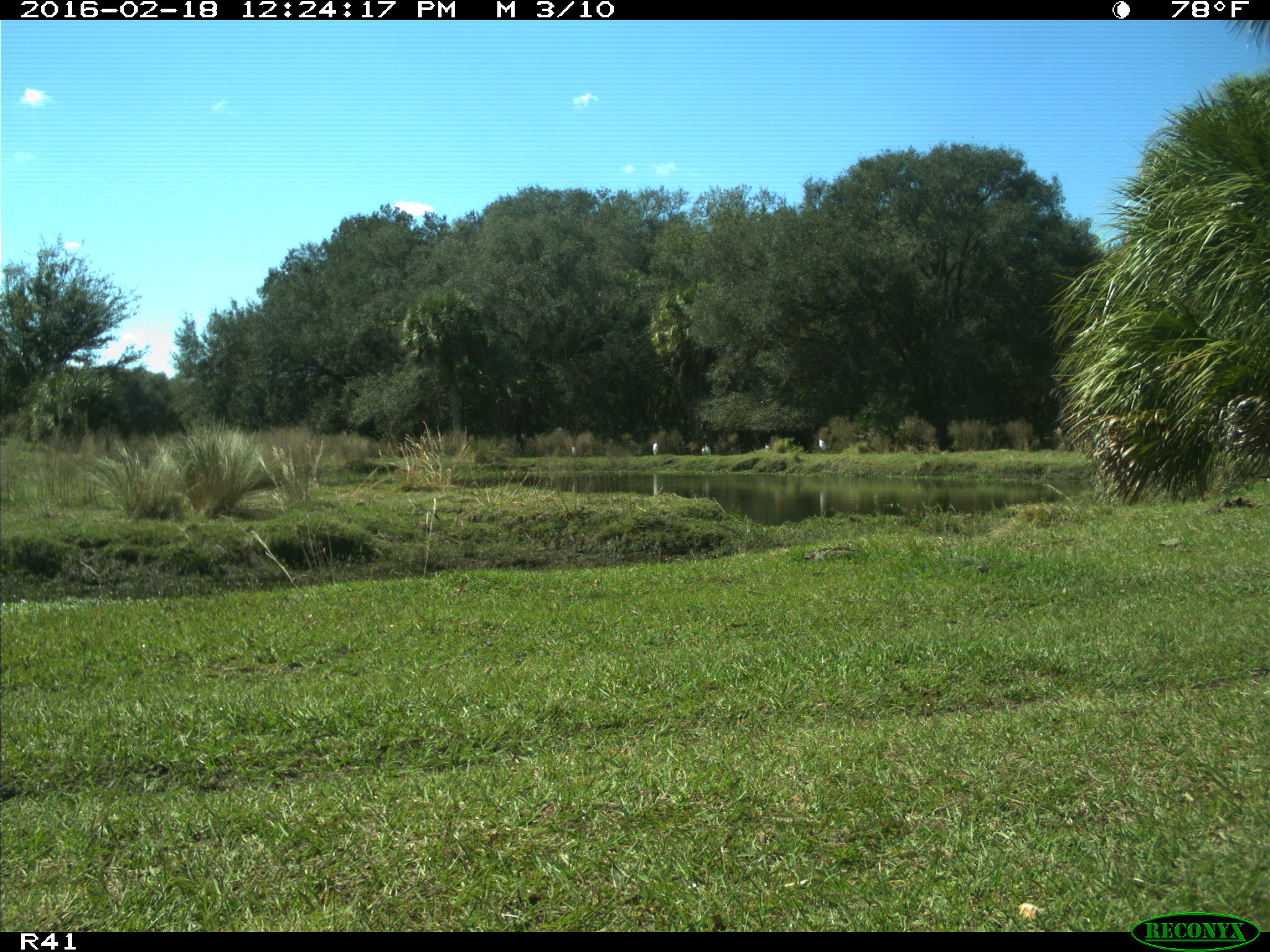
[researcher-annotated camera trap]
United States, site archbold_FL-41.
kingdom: Animalia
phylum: Chordata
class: Aves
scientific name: Aves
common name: birds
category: unidentified bird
Unidentified bird (birds) (Aves).